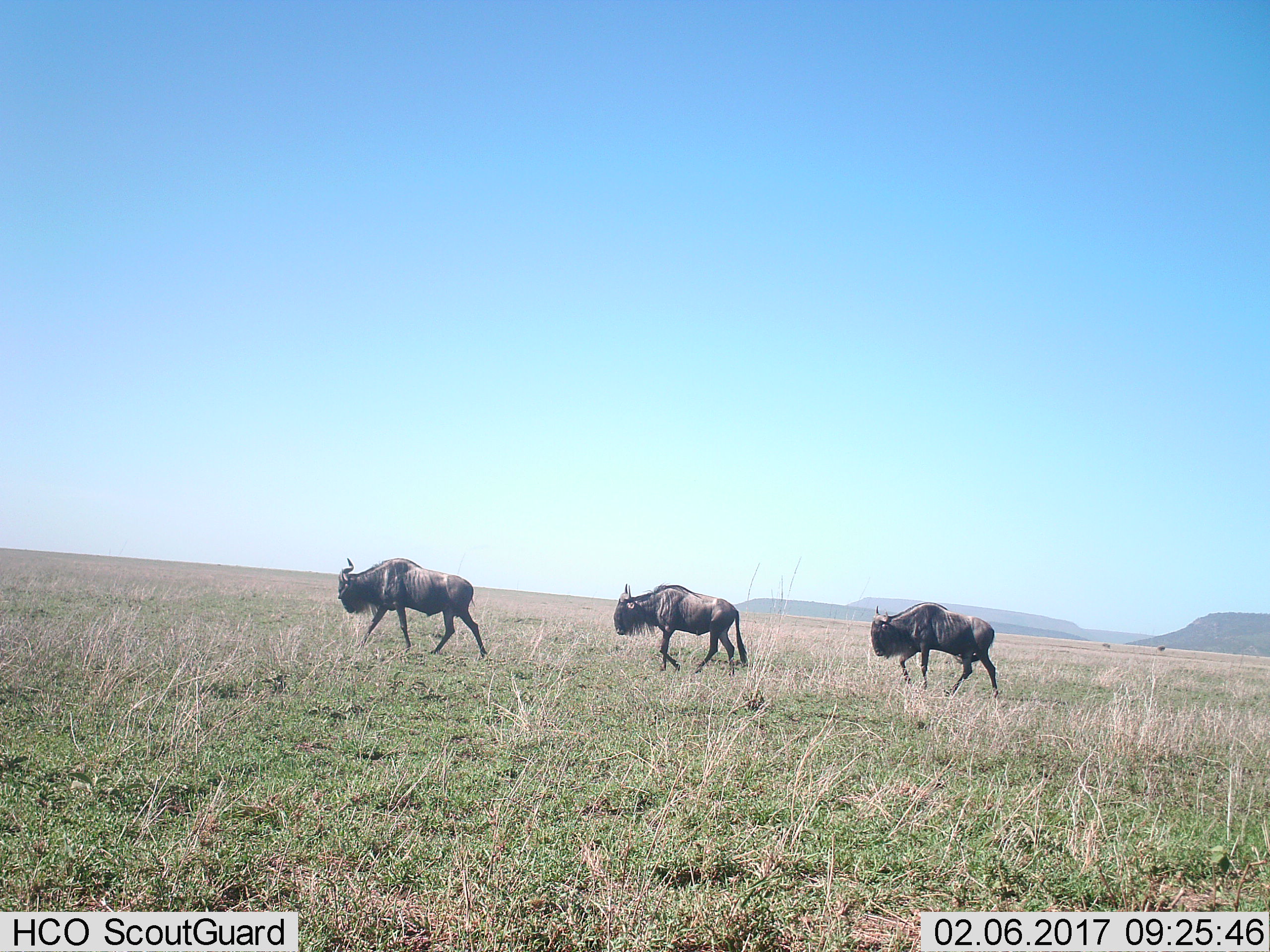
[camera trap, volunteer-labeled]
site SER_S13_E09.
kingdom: Animalia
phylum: Chordata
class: Mammalia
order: Artiodactyla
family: Bovidae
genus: Connochaetes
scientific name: Connochaetes taurinus taurinus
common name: blue wildebeest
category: wildebeestblue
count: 3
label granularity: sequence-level